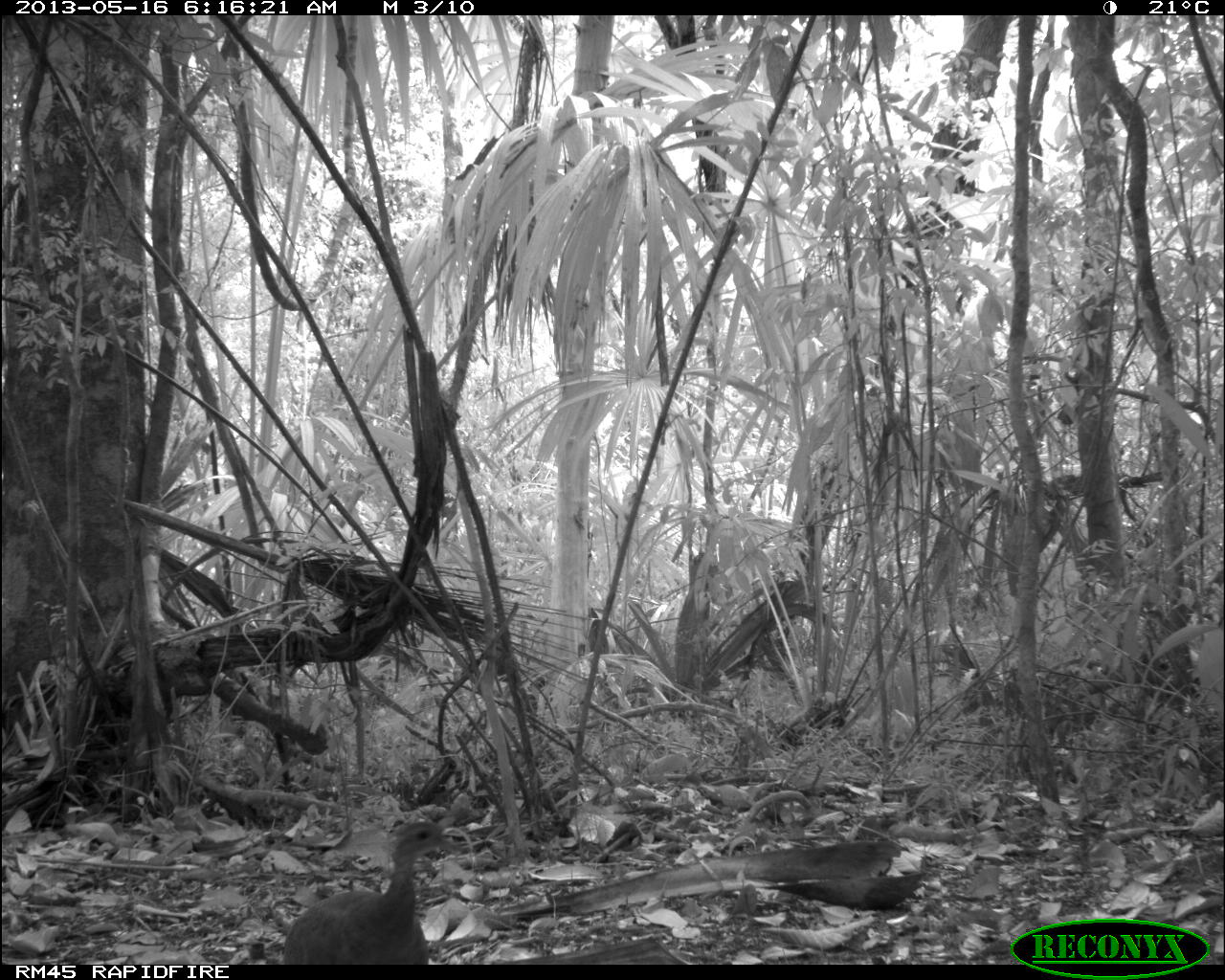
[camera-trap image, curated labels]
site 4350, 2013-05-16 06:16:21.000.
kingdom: Animalia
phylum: Chordata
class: Aves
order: Tinamiformes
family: Tinamidae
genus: Tinamus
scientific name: Tinamus major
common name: great tinamou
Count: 1.